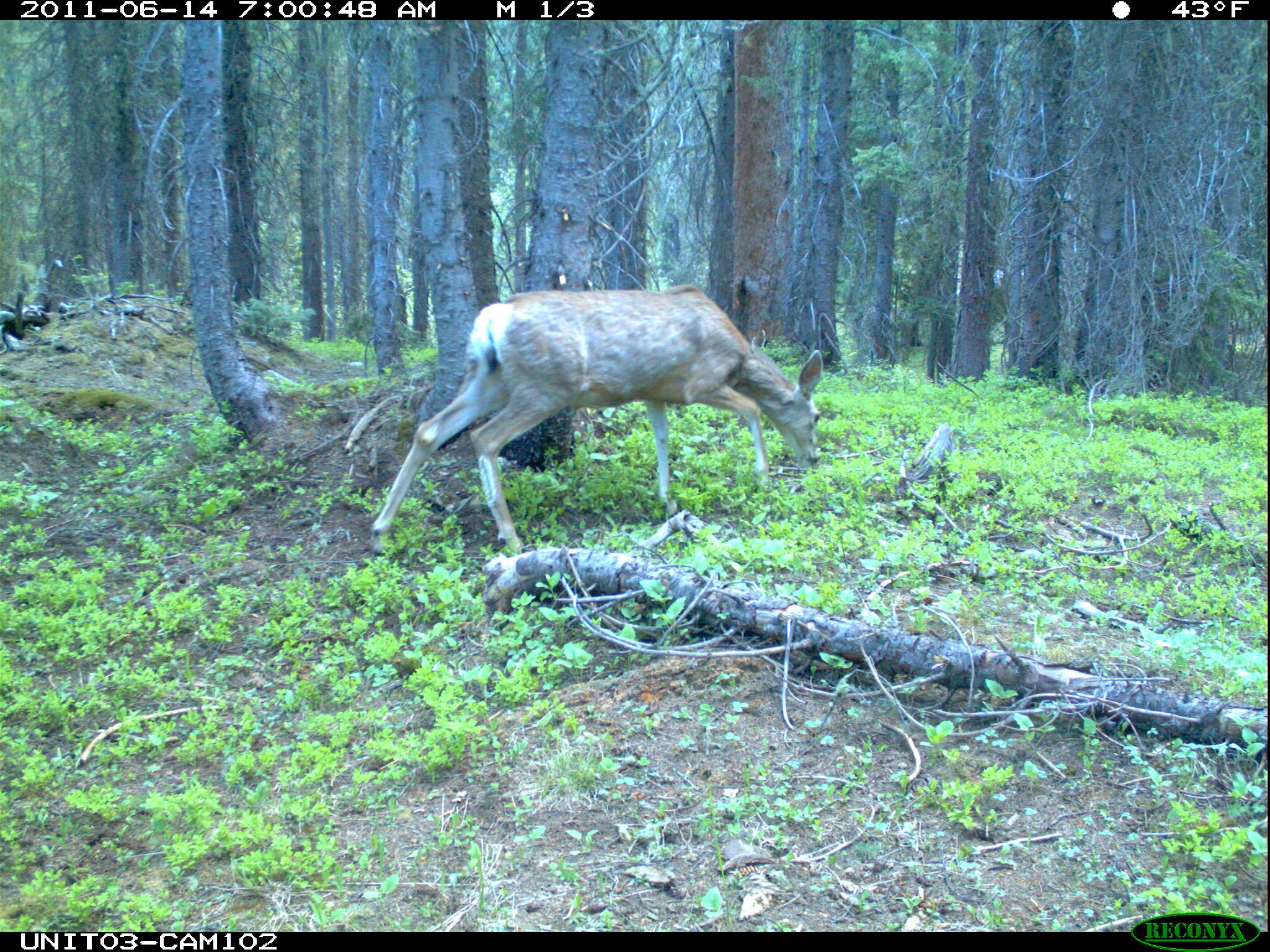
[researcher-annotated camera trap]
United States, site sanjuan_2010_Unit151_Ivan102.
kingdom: Animalia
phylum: Chordata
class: Mammalia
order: Artiodactyla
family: Cervidae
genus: Odocoileus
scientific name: Odocoileus hemionus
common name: mule deer